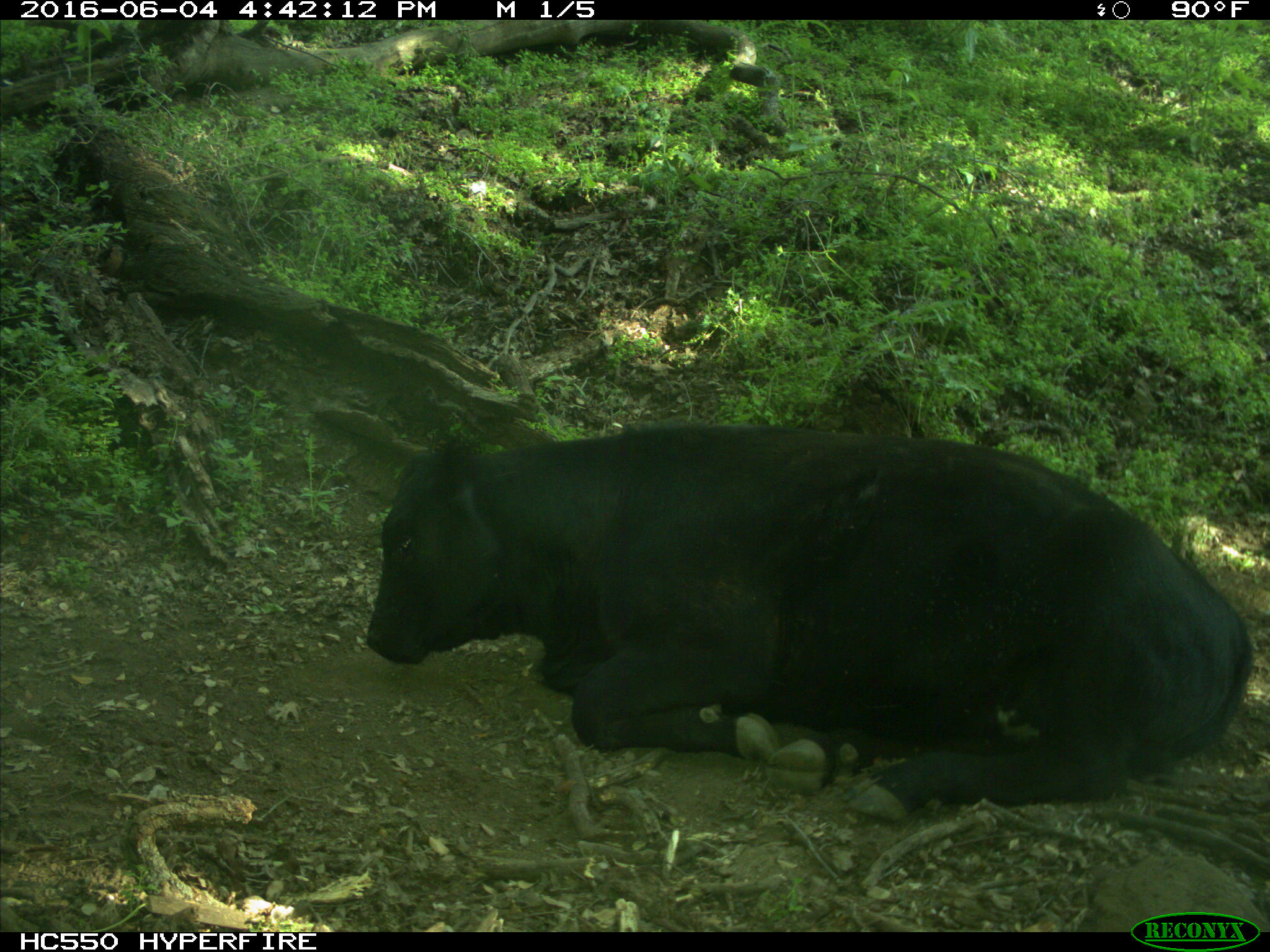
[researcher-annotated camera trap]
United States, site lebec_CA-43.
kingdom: Animalia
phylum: Chordata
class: Mammalia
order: Artiodactyla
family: Bovidae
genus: Bos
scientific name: Bos taurus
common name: domestic cow